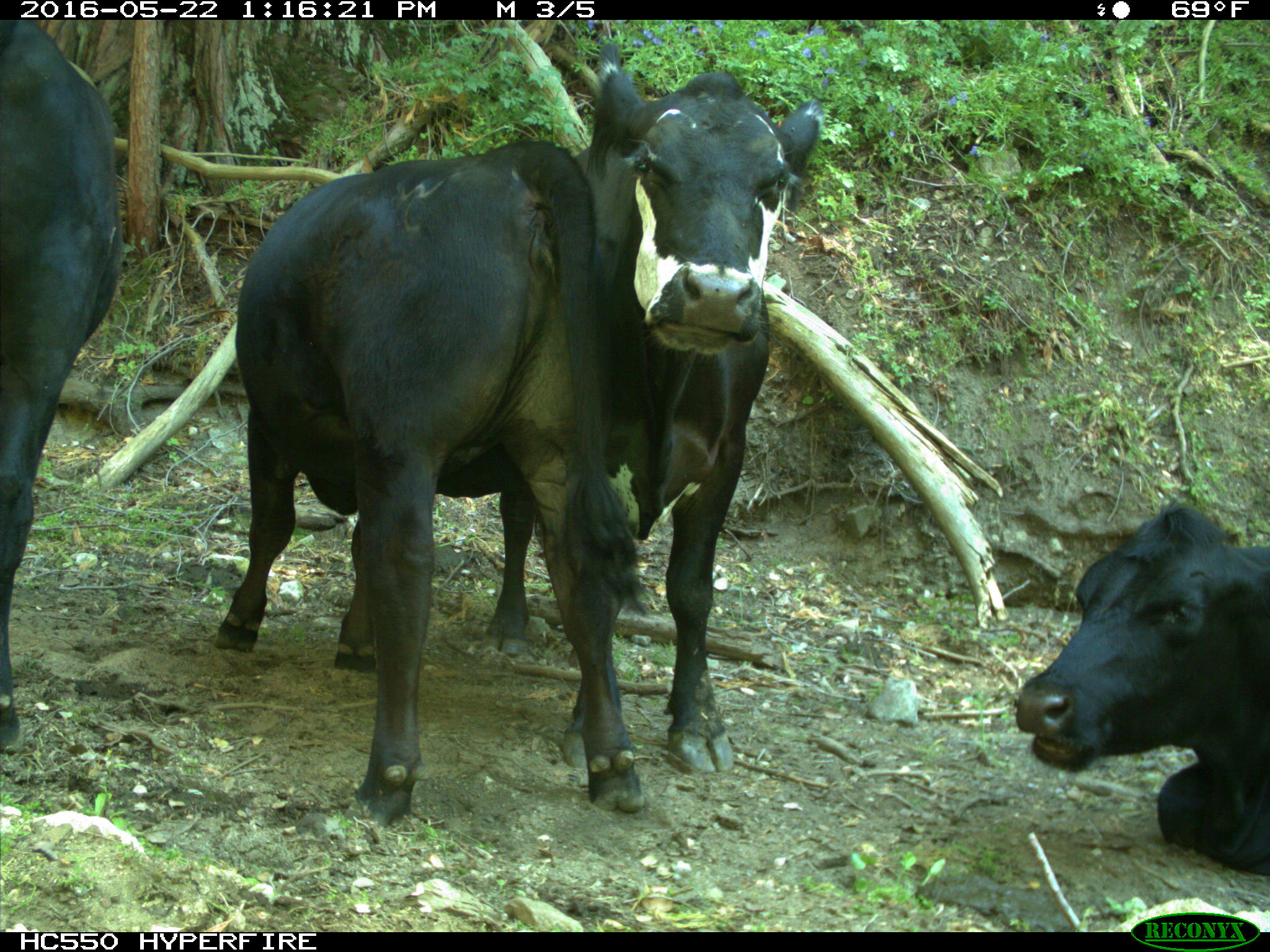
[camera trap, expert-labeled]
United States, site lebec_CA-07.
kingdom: Animalia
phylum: Chordata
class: Mammalia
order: Artiodactyla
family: Bovidae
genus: Bos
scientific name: Bos taurus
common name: domestic cow